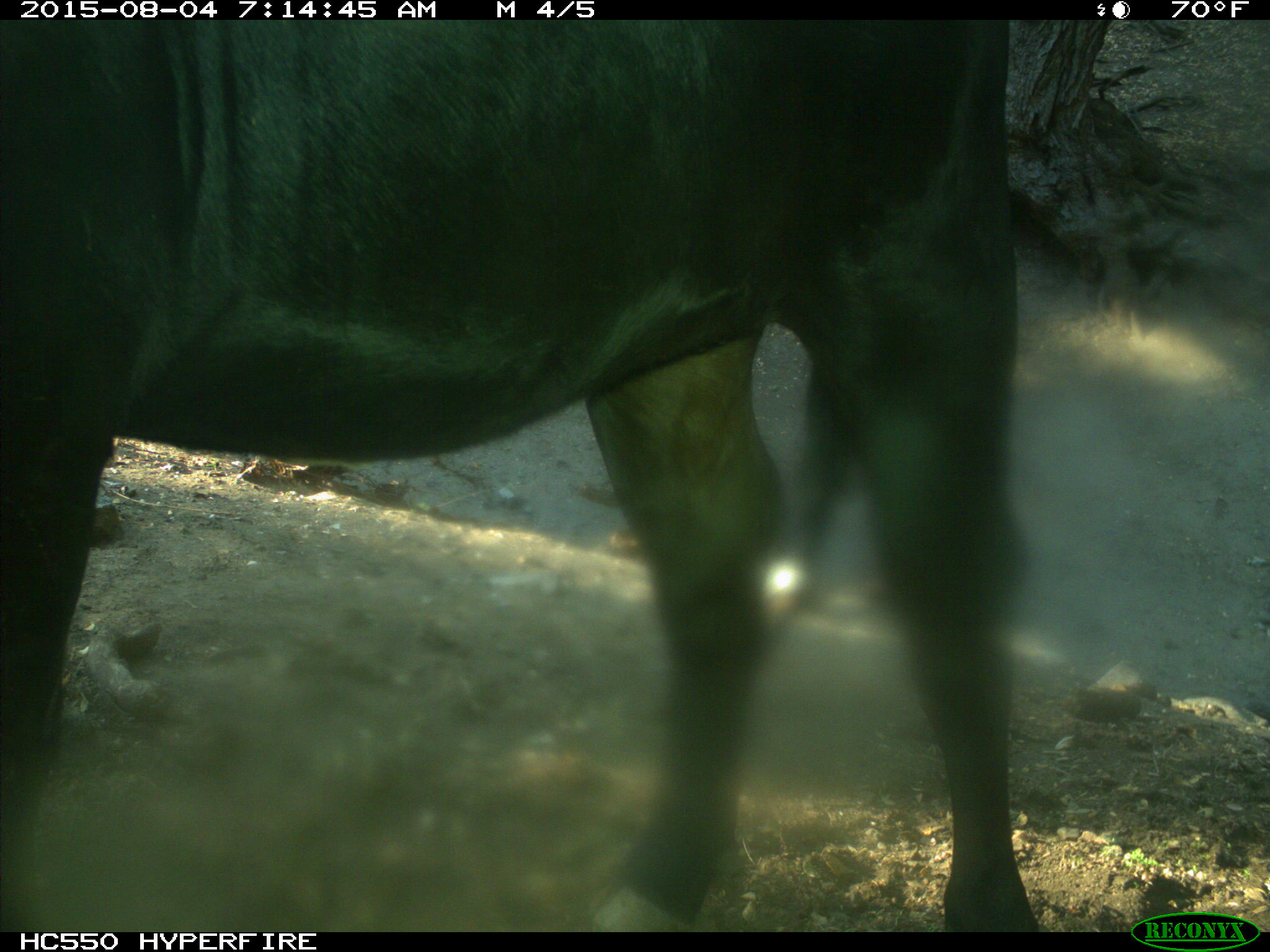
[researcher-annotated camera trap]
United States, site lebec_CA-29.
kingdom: Animalia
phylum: Chordata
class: Mammalia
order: Artiodactyla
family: Bovidae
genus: Bos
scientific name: Bos taurus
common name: domestic cow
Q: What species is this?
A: Bos taurus (domestic cow).